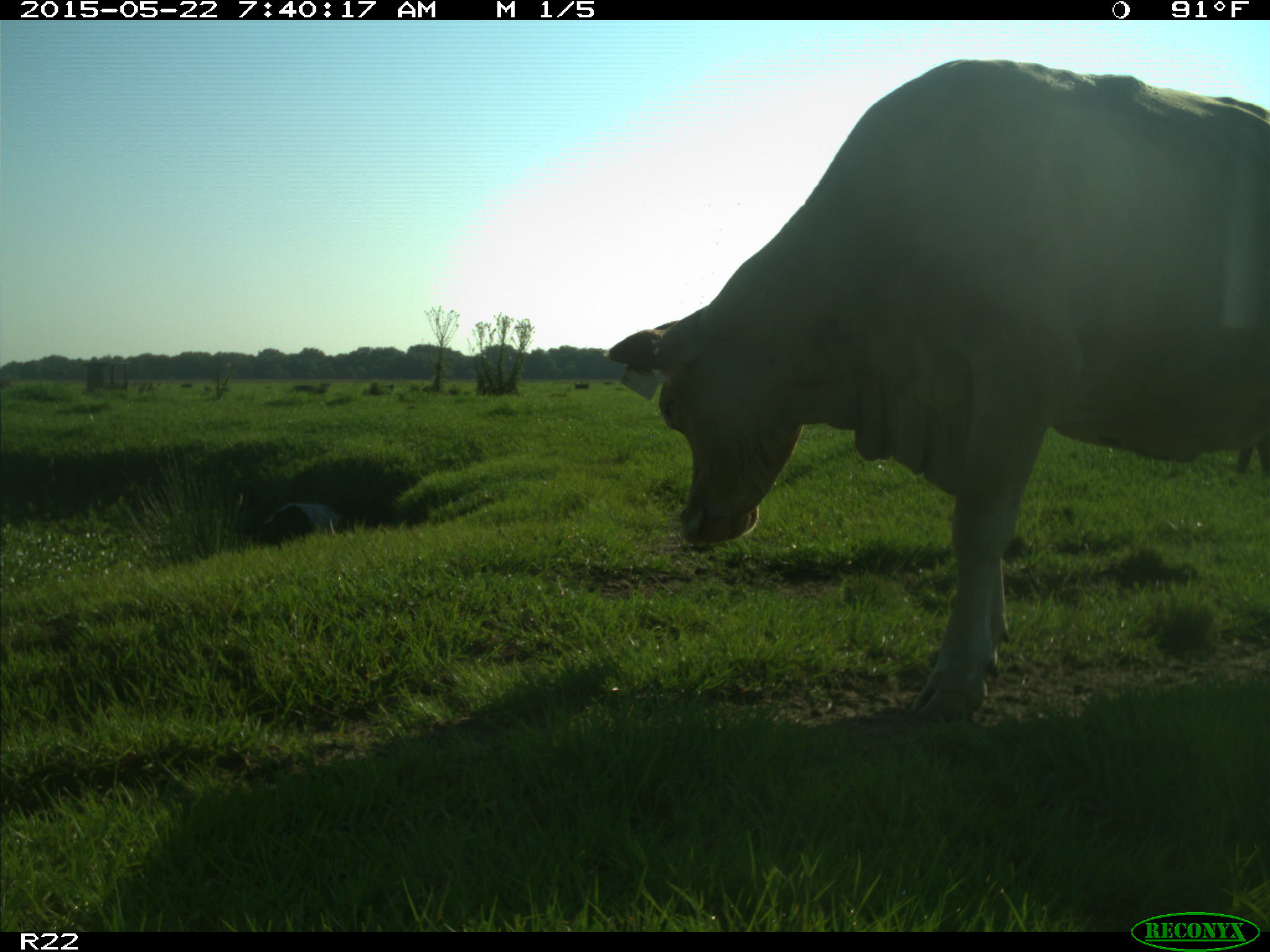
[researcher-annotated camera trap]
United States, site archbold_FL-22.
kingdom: Animalia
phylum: Chordata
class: Mammalia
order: Artiodactyla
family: Bovidae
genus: Bos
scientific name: Bos taurus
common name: domestic cow